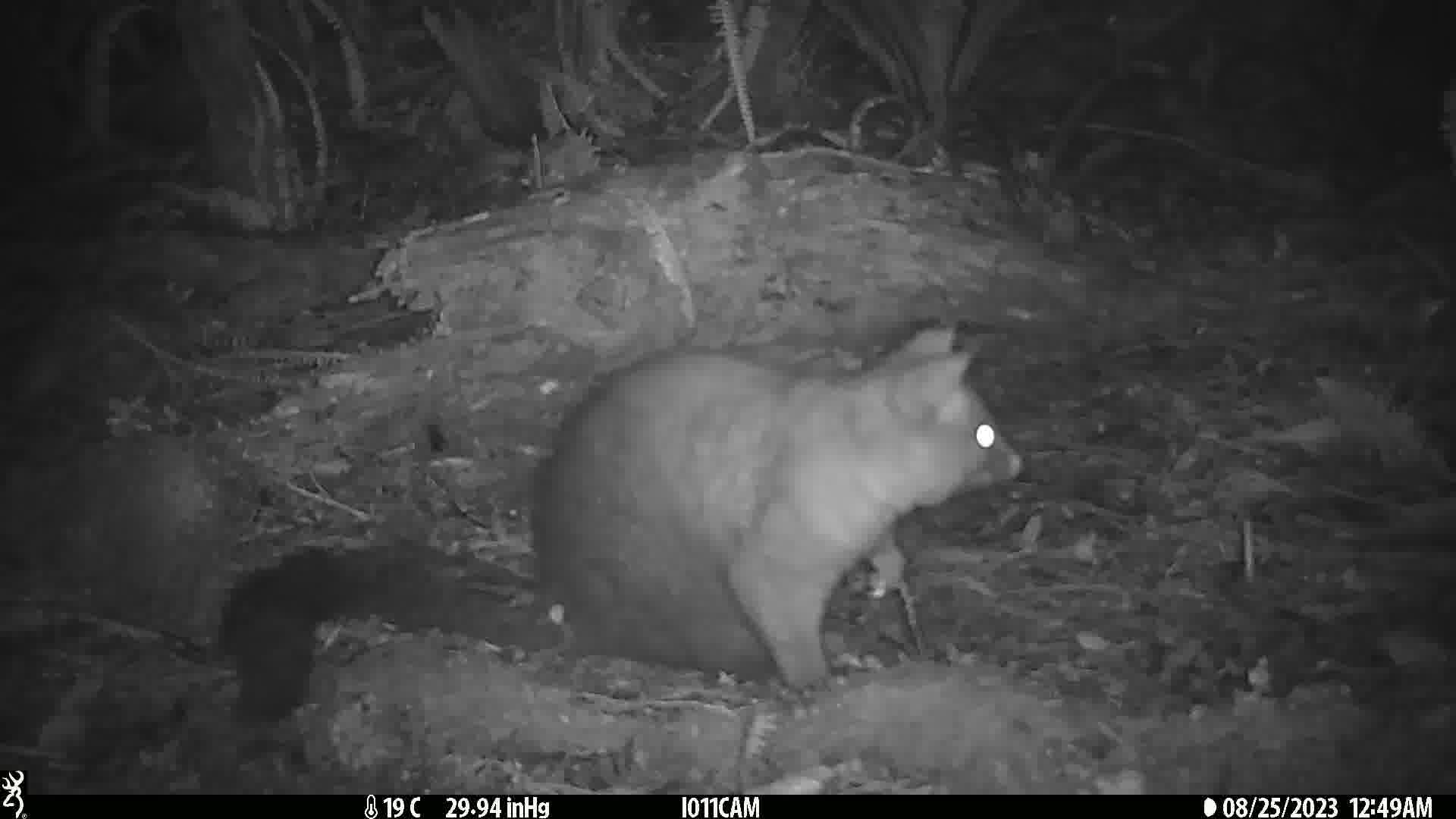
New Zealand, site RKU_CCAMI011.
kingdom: Animalia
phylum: Chordata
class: Mammalia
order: Diprotodontia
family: Phalangeridae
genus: Trichosurus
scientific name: Trichosurus vulpecula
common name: common brushtail possum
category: possum